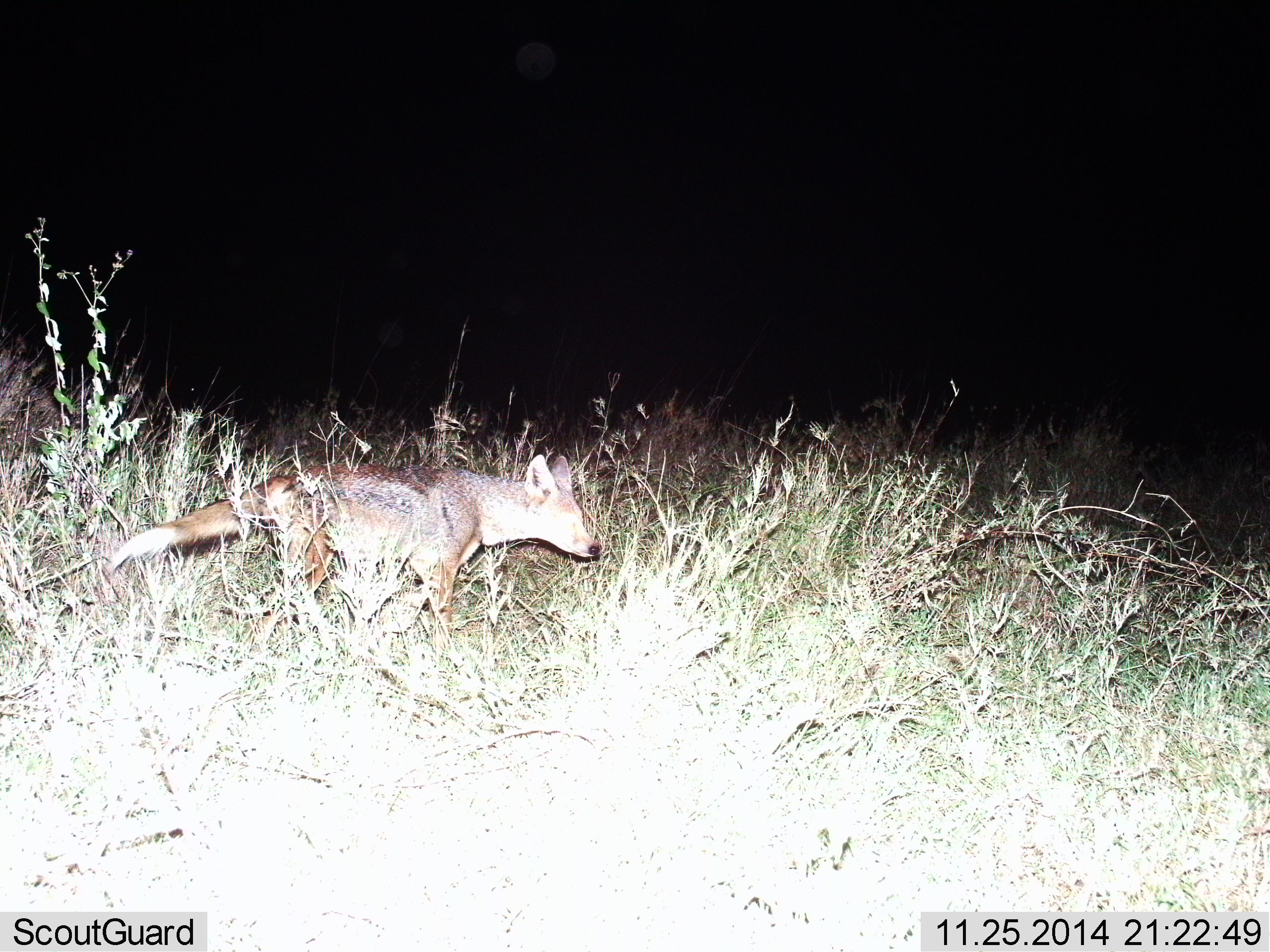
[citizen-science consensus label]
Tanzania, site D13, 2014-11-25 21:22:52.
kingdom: Animalia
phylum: Chordata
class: Mammalia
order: Carnivora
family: Canidae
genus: Lupulella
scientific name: Lupulella mesomelas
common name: black-backed jackal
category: jackal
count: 1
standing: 10%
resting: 0%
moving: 90%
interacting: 0%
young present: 0%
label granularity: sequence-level